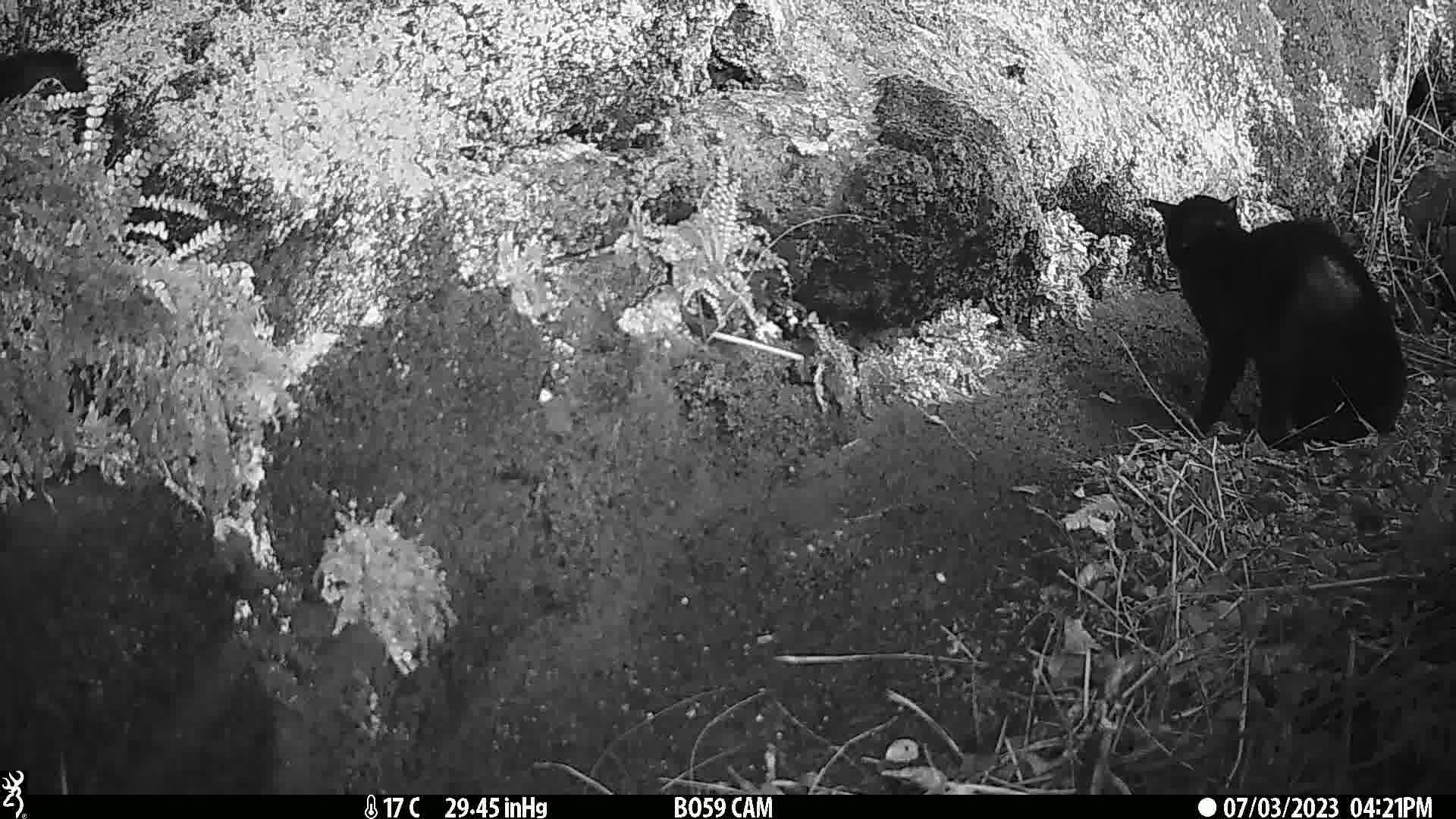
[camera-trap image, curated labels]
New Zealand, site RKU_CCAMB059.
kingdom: Animalia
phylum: Chordata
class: Mammalia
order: Carnivora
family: Felidae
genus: Felis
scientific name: Felis catus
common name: domestic cat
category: cat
Cat (domestic cat) (Felis catus).